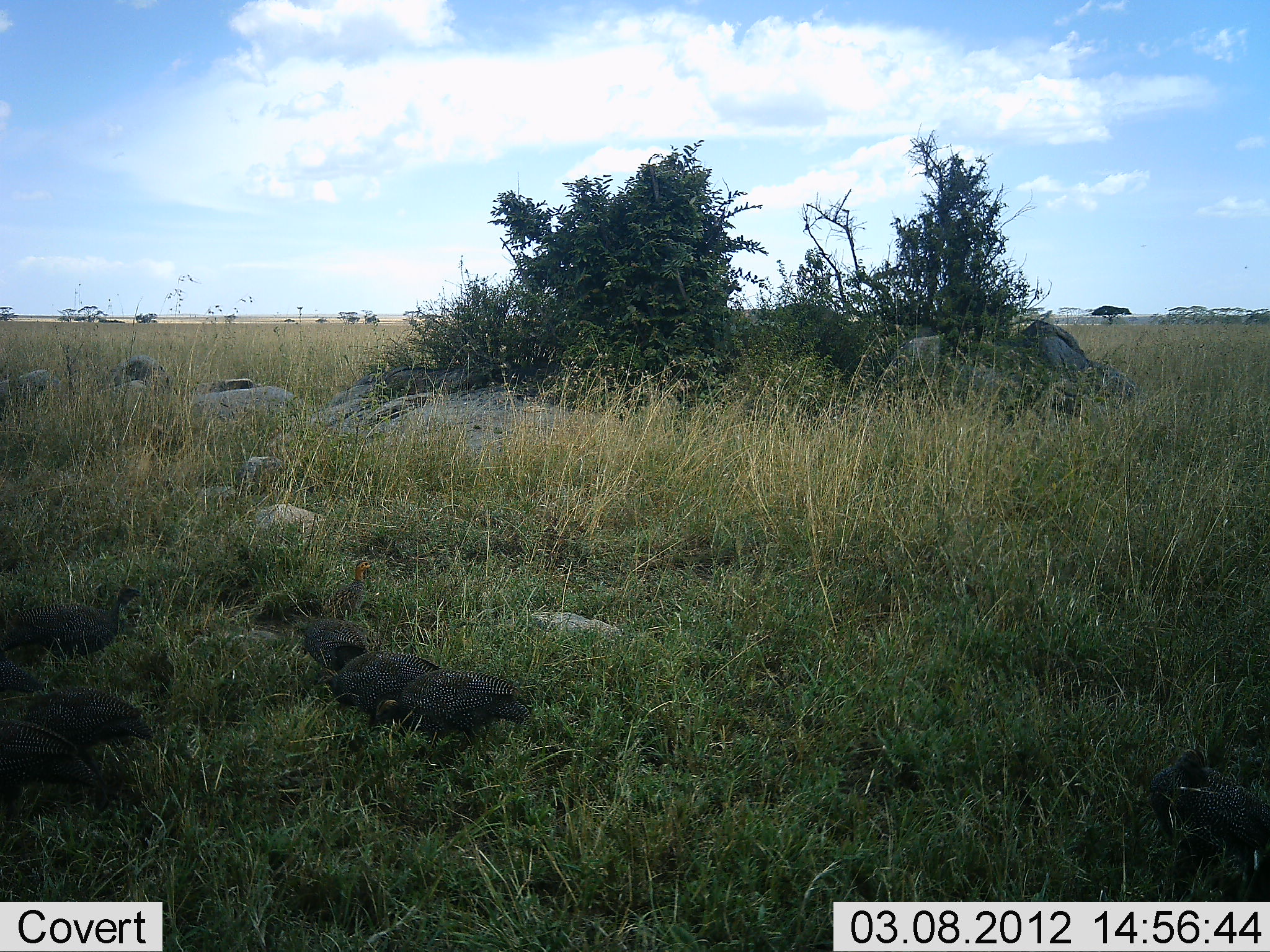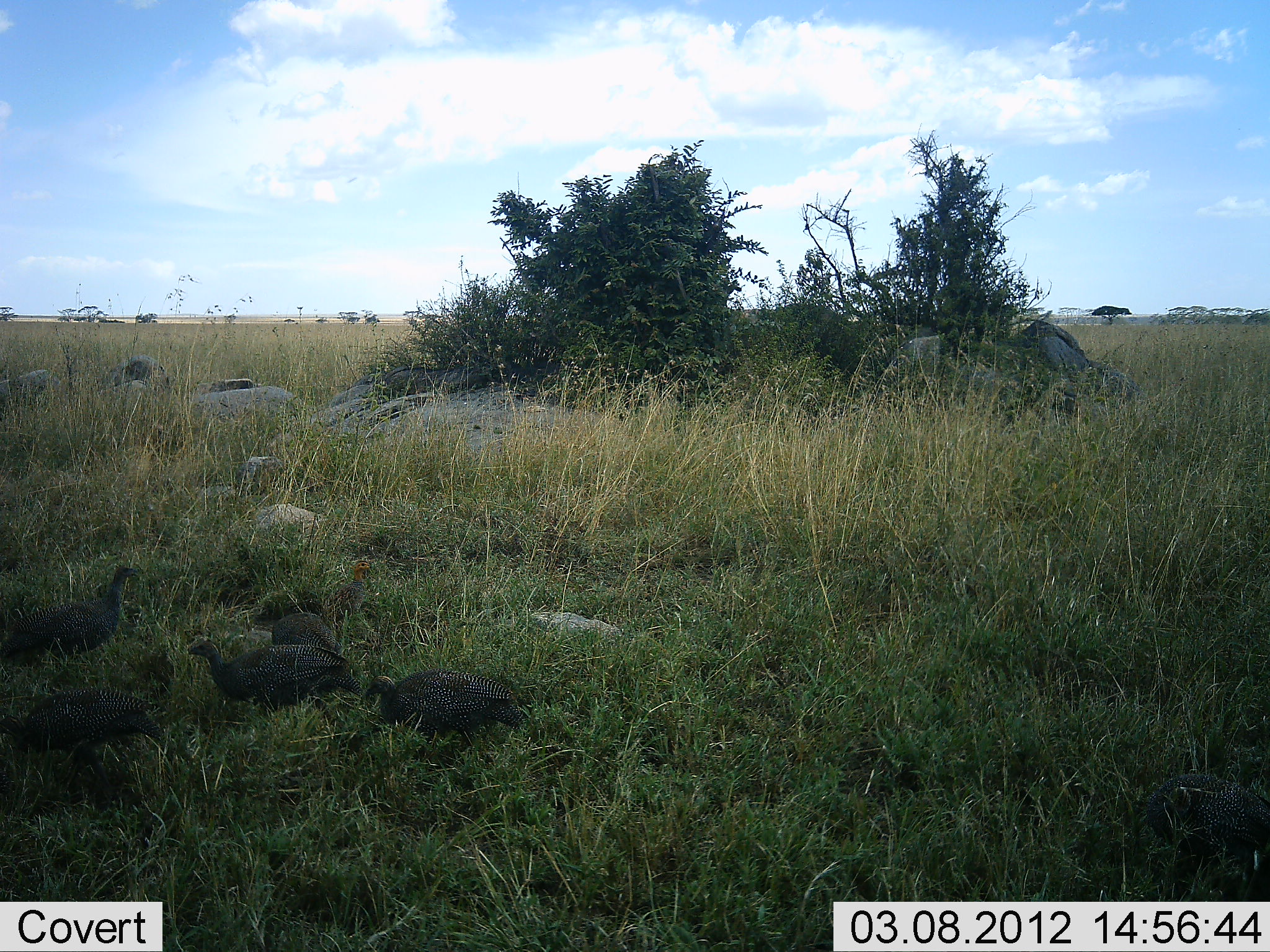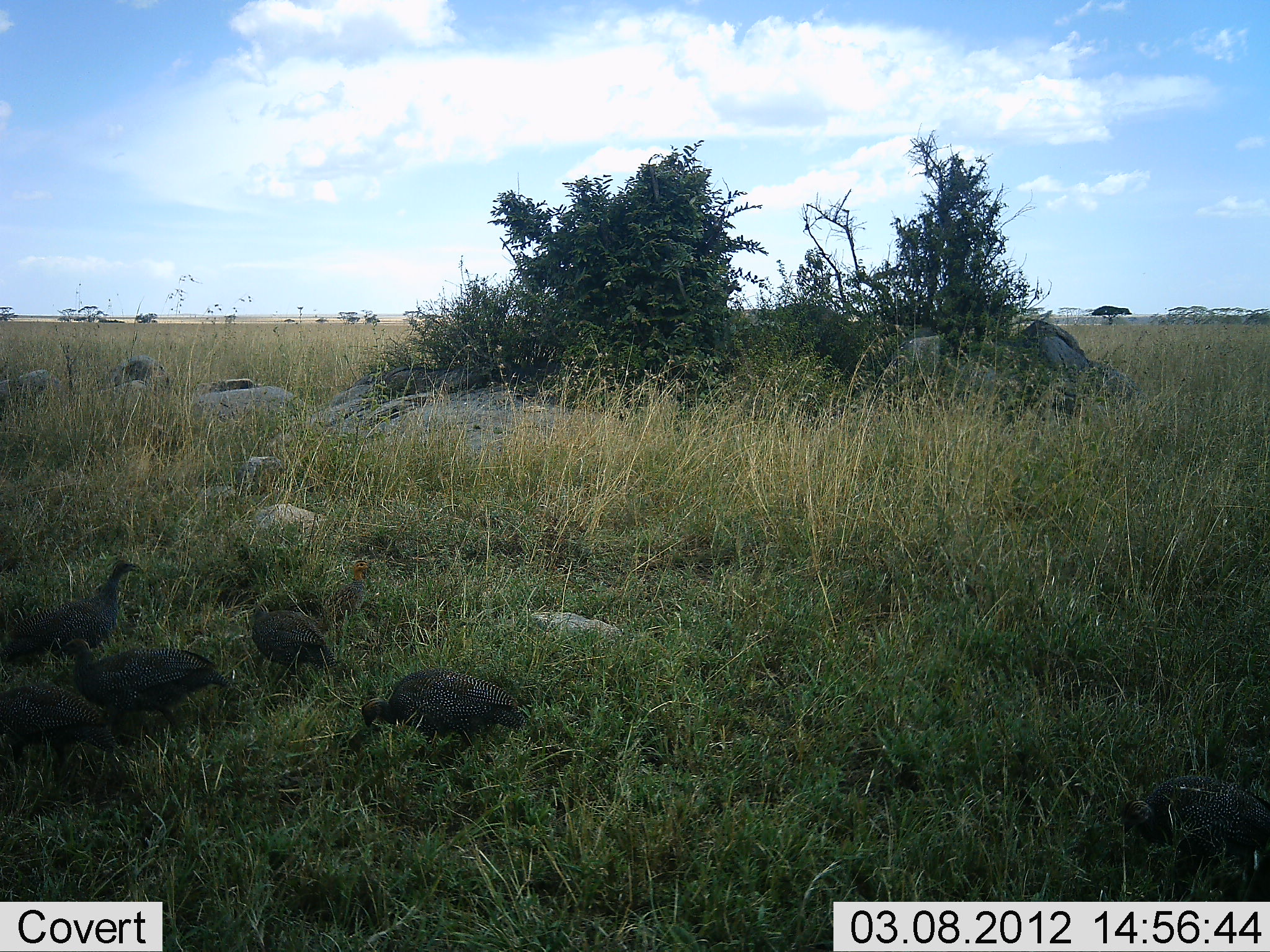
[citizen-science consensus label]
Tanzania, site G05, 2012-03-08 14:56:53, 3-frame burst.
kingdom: Animalia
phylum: Chordata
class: Aves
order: Galliformes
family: Numididae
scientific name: Numididae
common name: guinea fowl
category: guineafowl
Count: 6.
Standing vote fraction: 27%.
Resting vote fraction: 7%.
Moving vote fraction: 27%.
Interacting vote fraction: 0%.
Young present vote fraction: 0%.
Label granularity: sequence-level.